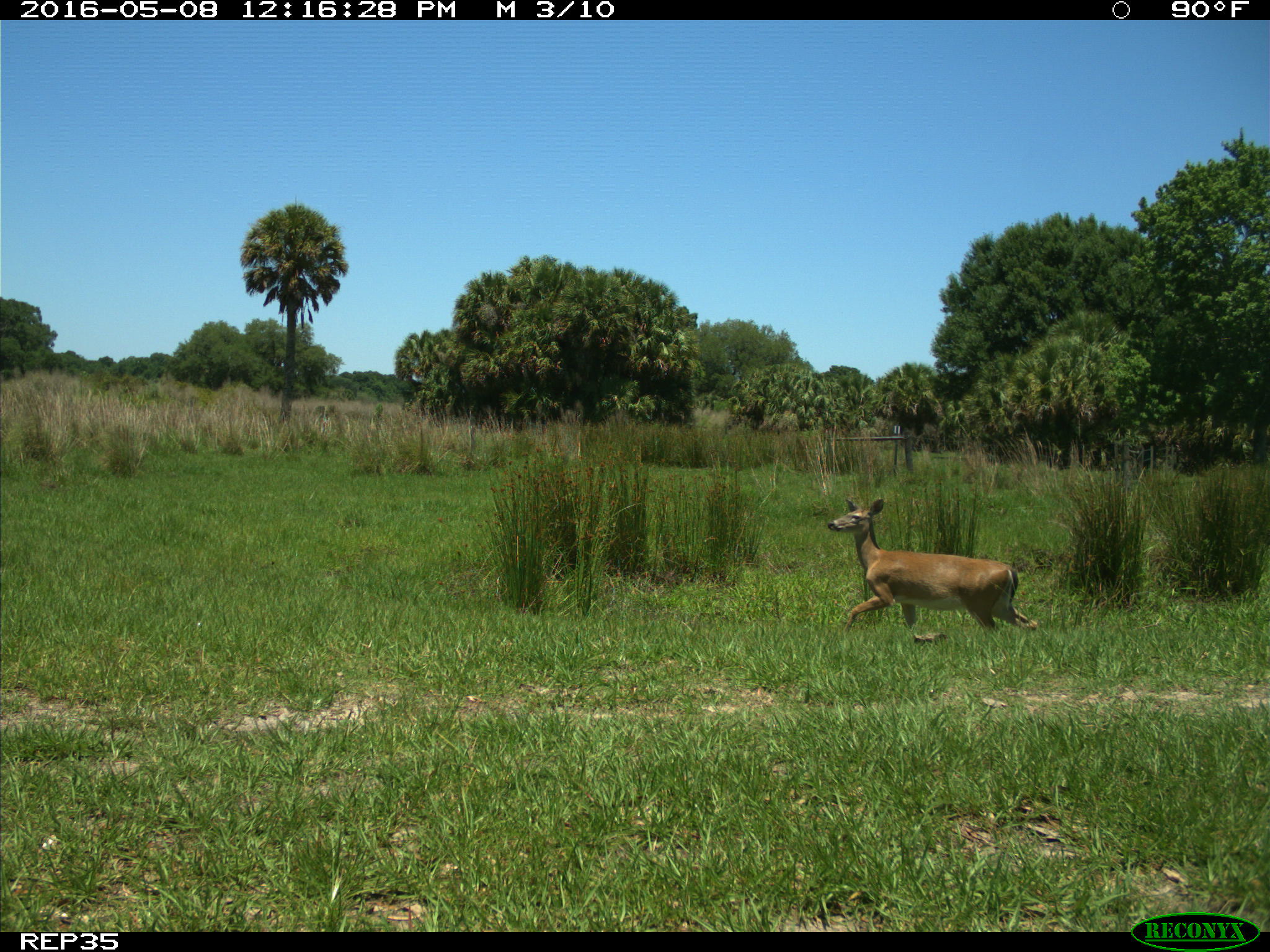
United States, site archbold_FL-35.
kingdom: Animalia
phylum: Chordata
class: Mammalia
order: Artiodactyla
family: Cervidae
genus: Odocoileus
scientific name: Odocoileus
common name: deer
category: unidentified deer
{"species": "unidentified deer (deer) (Odocoileus)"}